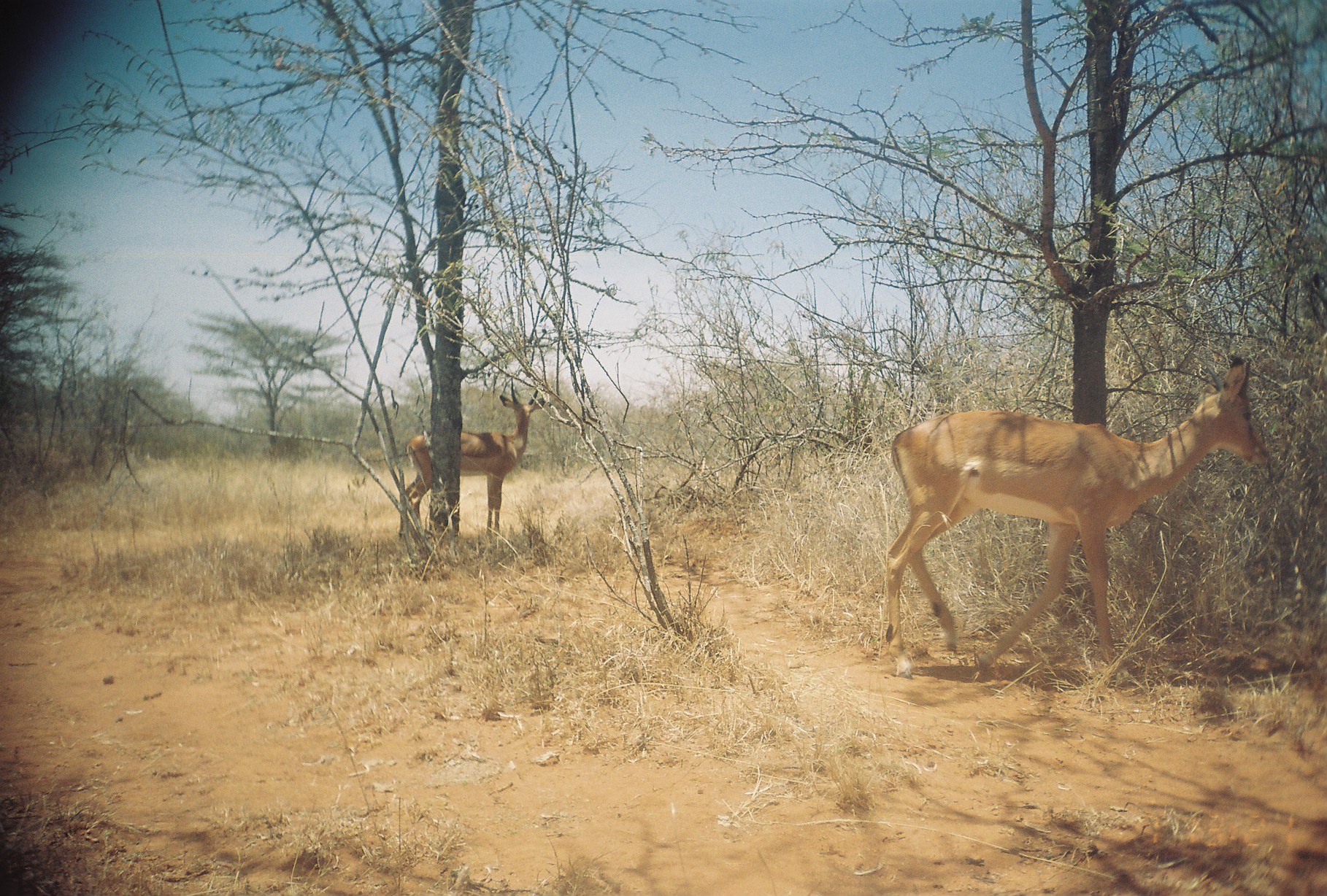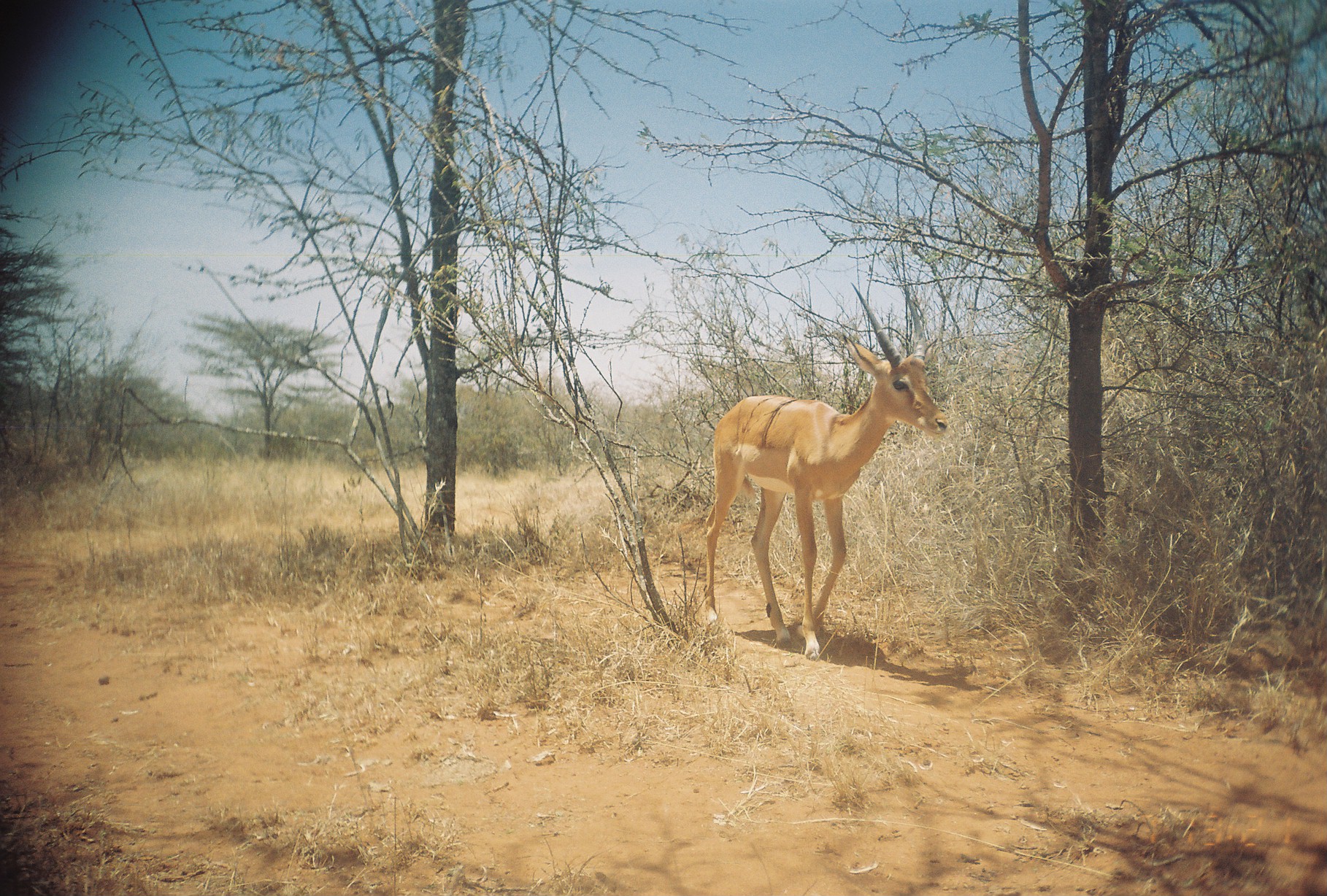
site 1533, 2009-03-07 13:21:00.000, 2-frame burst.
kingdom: Animalia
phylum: Chordata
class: Mammalia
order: Artiodactyla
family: Bovidae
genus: Aepyceros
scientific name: Aepyceros melampus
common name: impala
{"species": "Aepyceros melampus (impala)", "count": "2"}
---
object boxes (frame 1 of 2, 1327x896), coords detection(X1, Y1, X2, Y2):
aepyceros melampus: detection(884, 353, 1273, 677); detection(397, 375, 545, 543)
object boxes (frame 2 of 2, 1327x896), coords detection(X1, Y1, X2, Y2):
aepyceros melampus: detection(701, 279, 949, 664)